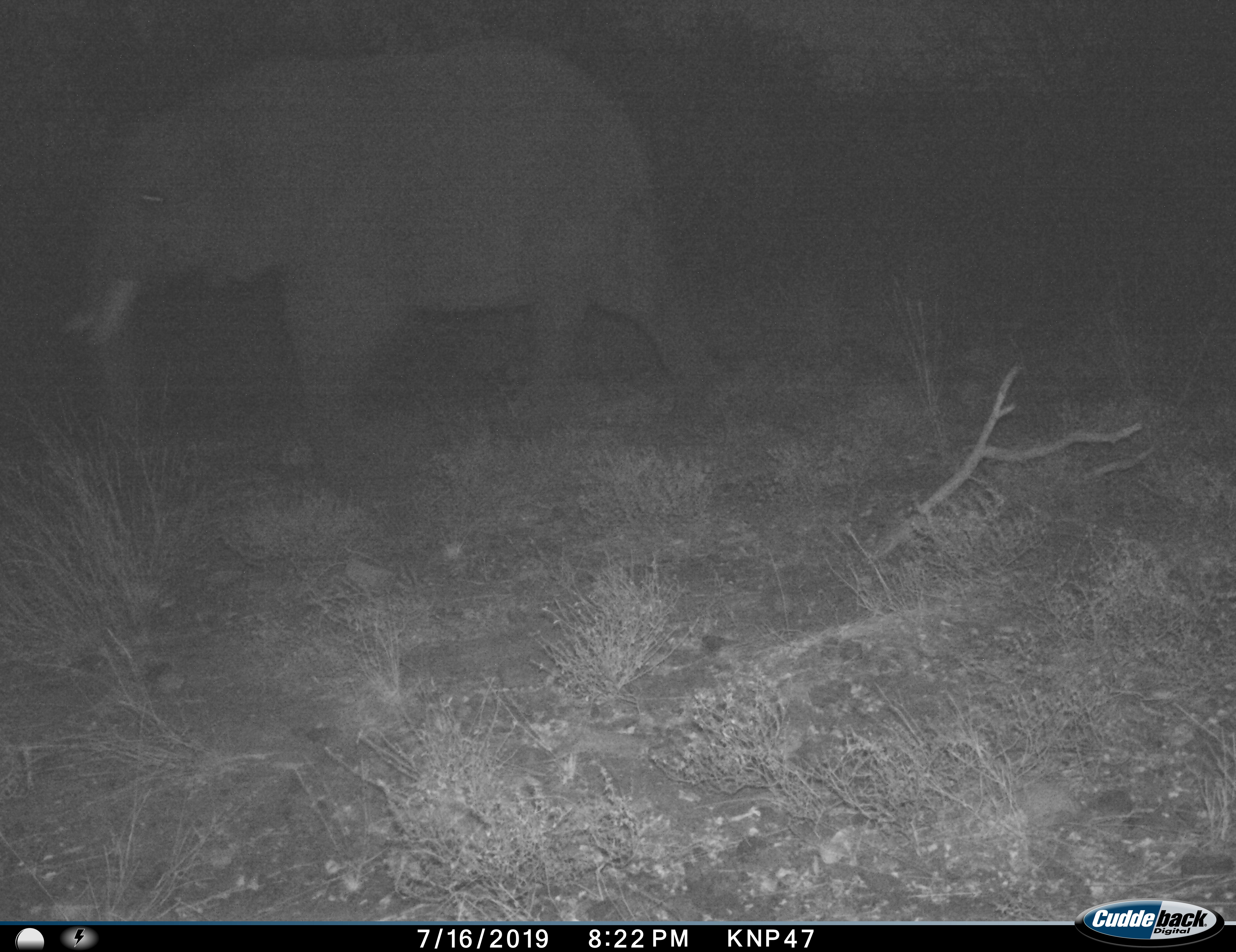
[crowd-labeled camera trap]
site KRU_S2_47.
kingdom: Animalia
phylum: Chordata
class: Mammalia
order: Proboscidea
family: Elephantidae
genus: Loxodonta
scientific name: Loxodonta africana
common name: african bush elephant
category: elephant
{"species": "elephant (african bush elephant) (Loxodonta africana)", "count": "1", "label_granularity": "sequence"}